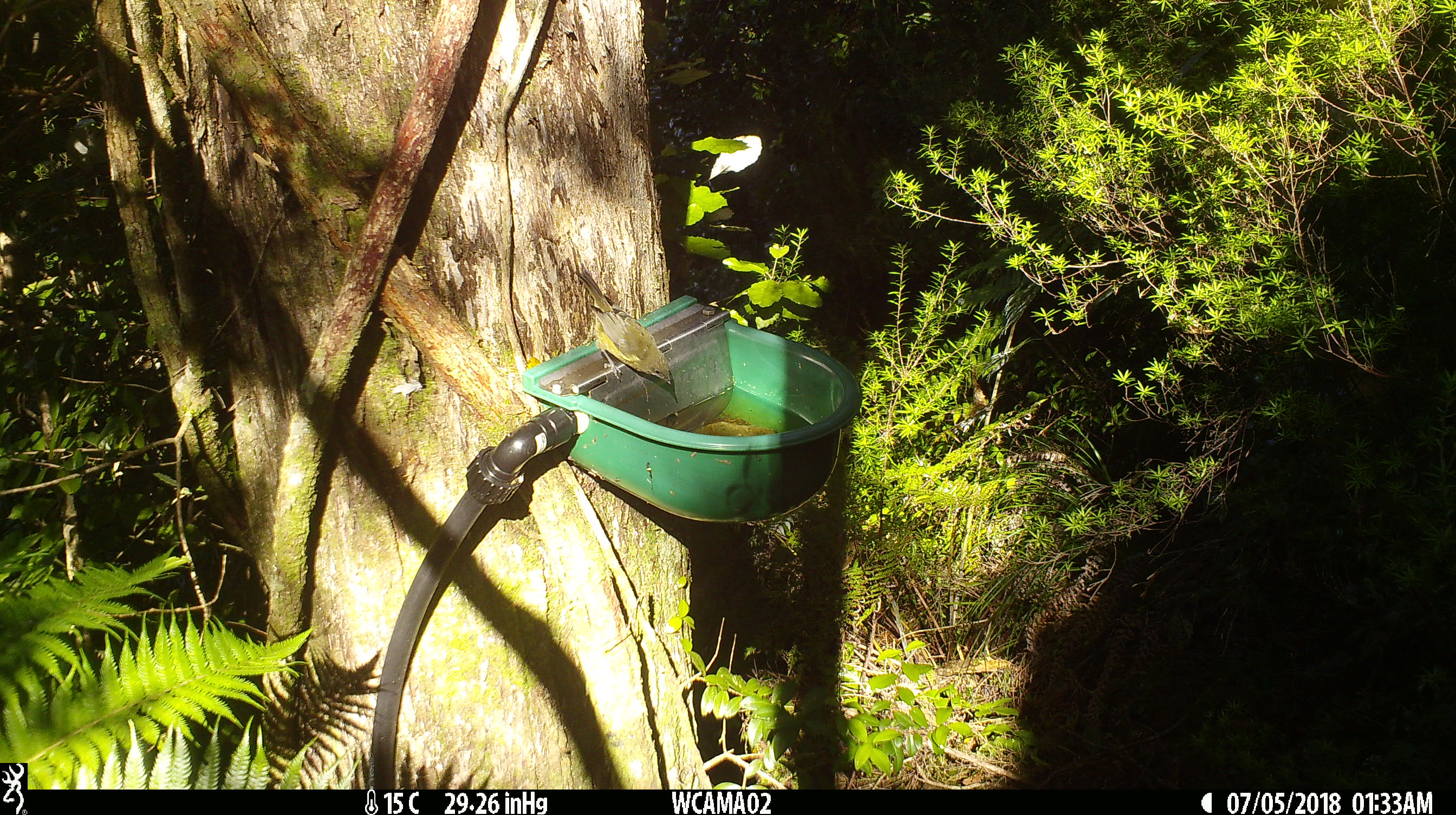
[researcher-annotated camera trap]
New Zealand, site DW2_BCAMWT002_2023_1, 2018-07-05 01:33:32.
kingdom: Animalia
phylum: Chordata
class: Aves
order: Passeriformes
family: Meliphagidae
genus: Anthornis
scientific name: Anthornis melanura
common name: new zealand bellbird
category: bellbird